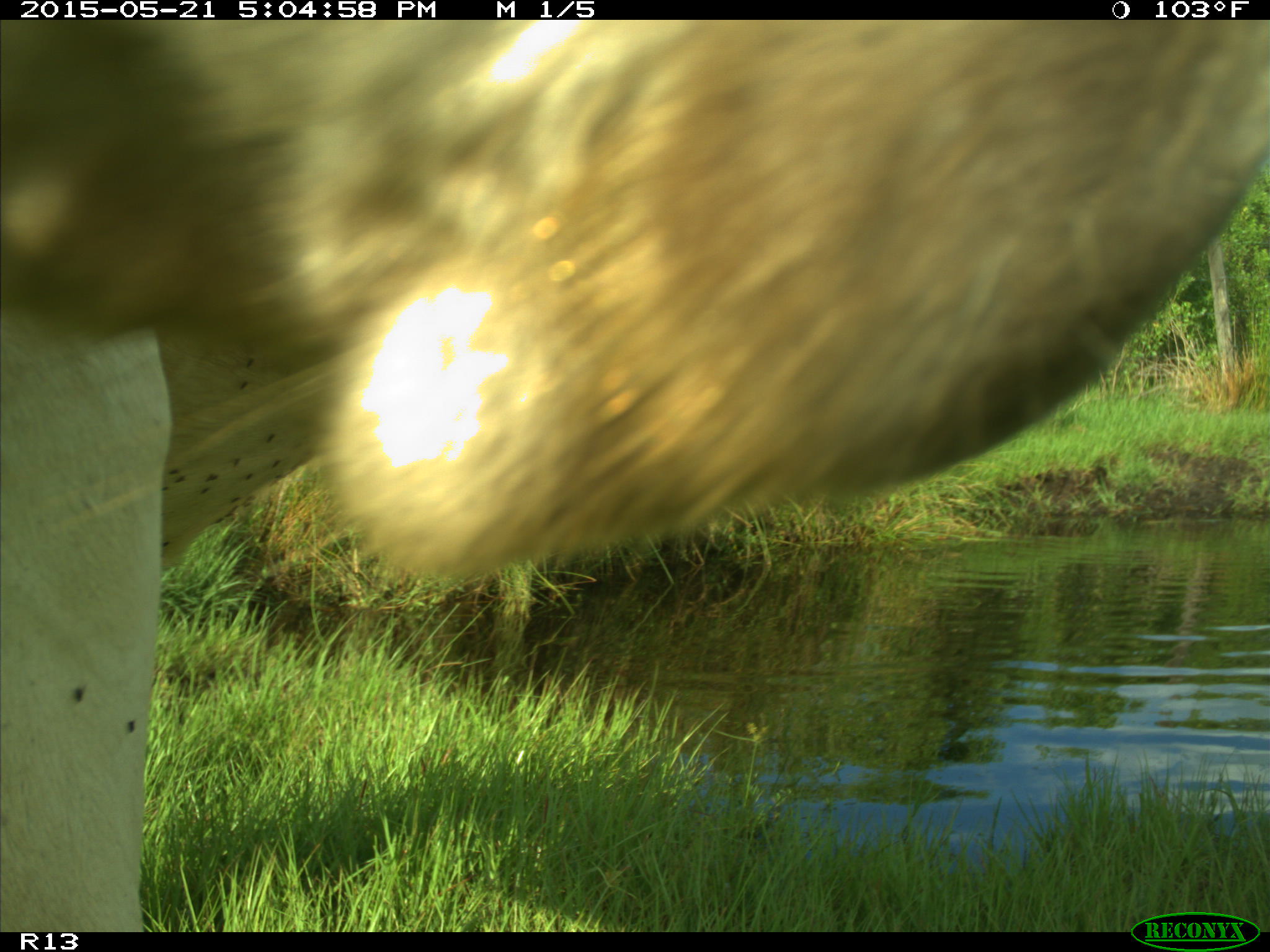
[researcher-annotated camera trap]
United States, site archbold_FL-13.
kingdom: Animalia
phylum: Chordata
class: Mammalia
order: Artiodactyla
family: Bovidae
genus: Bos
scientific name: Bos taurus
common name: domestic cow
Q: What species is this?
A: Bos taurus (domestic cow).